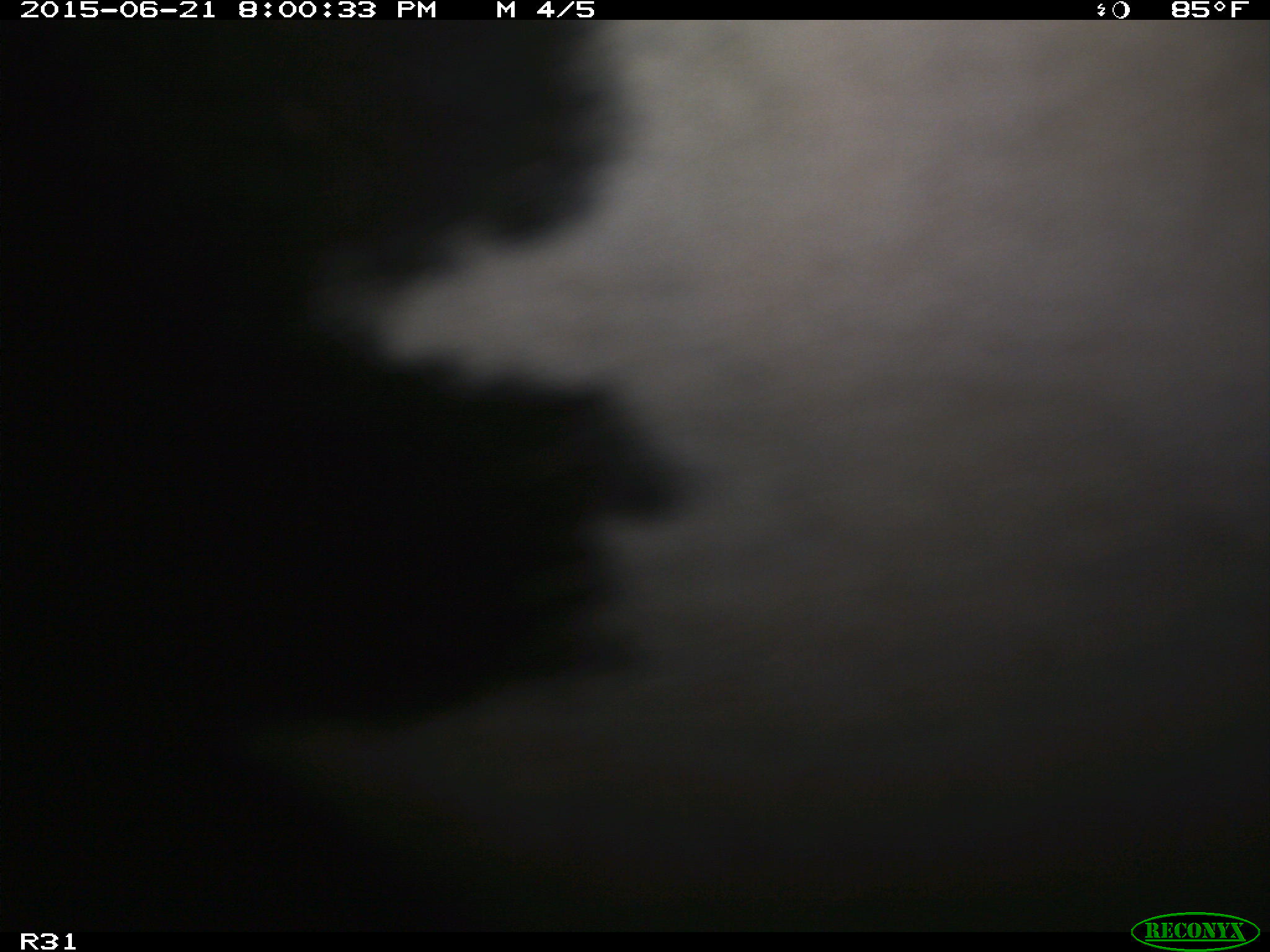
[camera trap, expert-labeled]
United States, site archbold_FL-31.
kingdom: Animalia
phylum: Chordata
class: Mammalia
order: Artiodactyla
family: Bovidae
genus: Bos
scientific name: Bos taurus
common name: domestic cow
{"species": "Bos taurus (domestic cow)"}